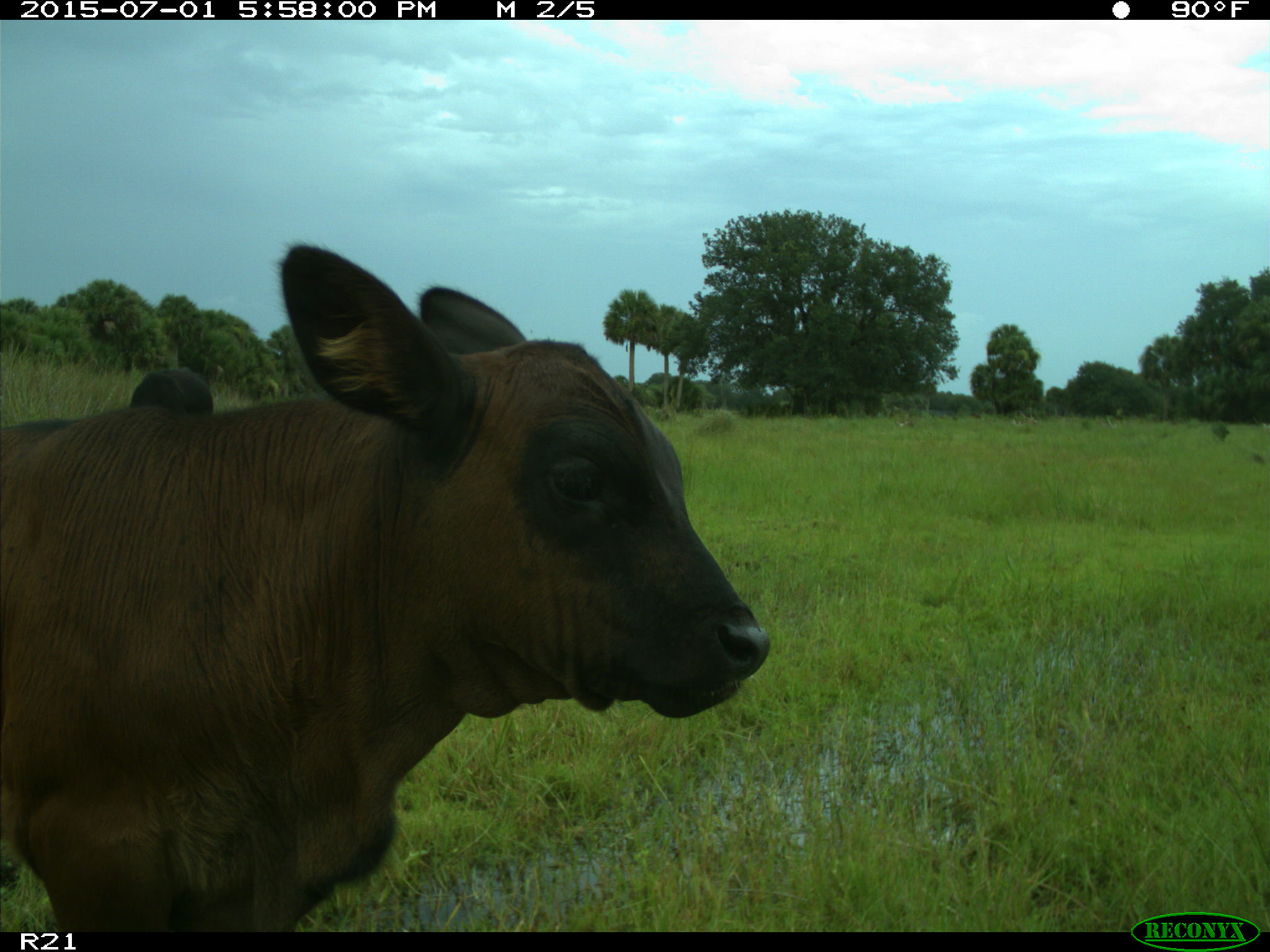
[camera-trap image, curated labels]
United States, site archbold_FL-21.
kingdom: Animalia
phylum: Chordata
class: Mammalia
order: Artiodactyla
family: Bovidae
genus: Bos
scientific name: Bos taurus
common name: domestic cow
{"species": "Bos taurus (domestic cow)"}